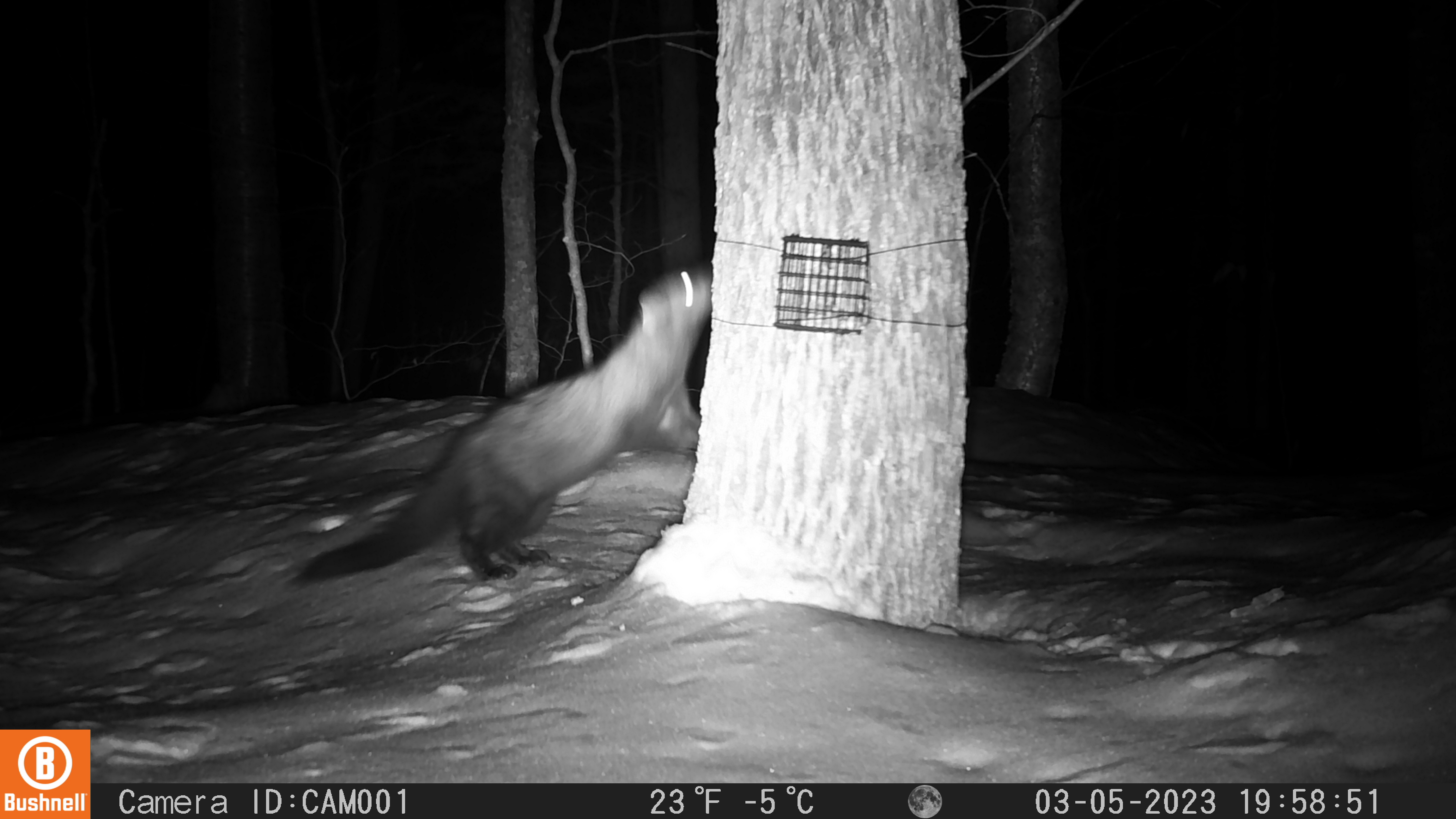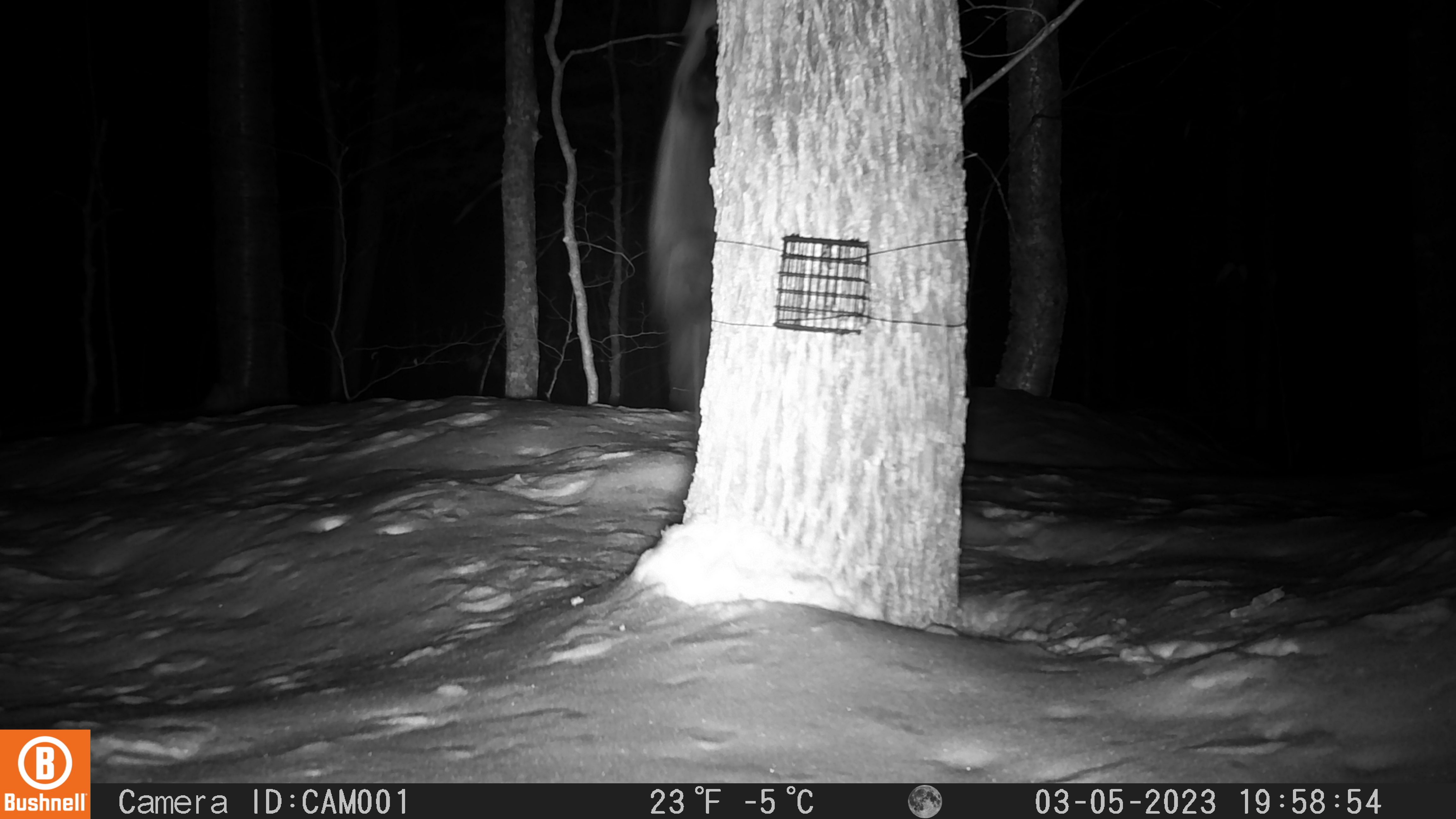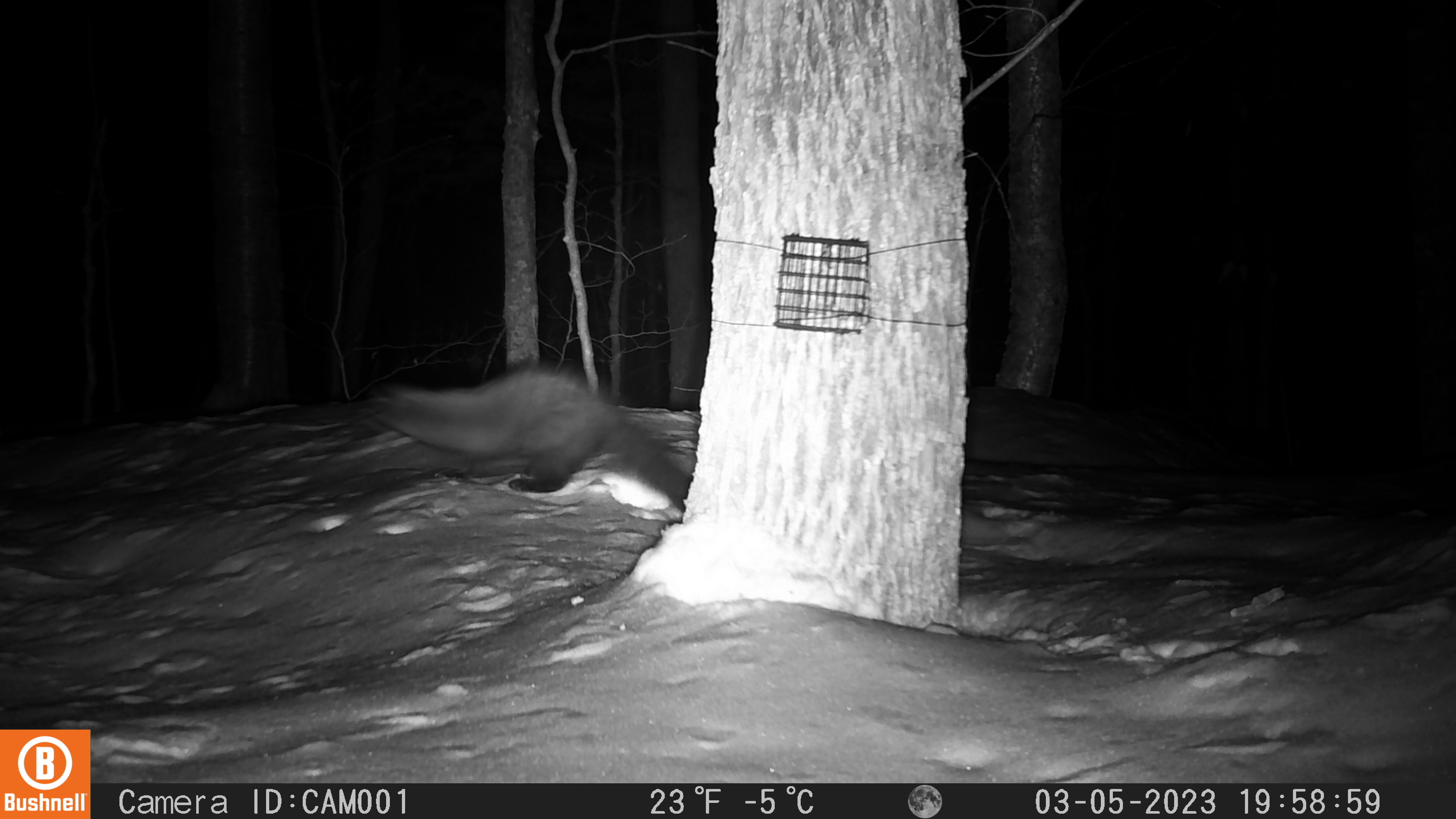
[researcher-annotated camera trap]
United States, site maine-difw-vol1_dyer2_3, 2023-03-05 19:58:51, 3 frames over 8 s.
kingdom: Animalia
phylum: Chordata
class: Mammalia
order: Carnivora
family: Mustelidae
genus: Pekania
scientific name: Pekania pennanti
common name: fisher